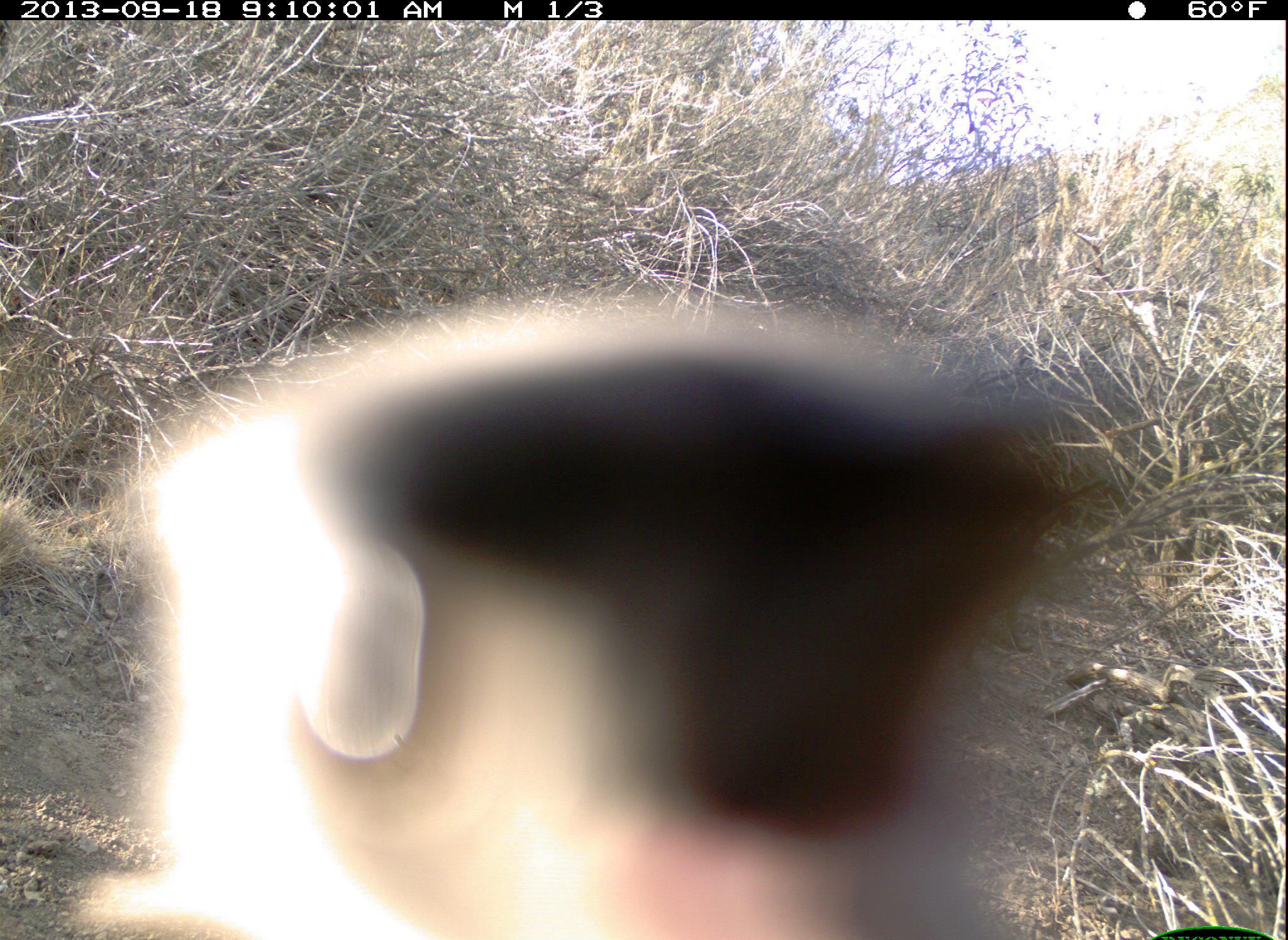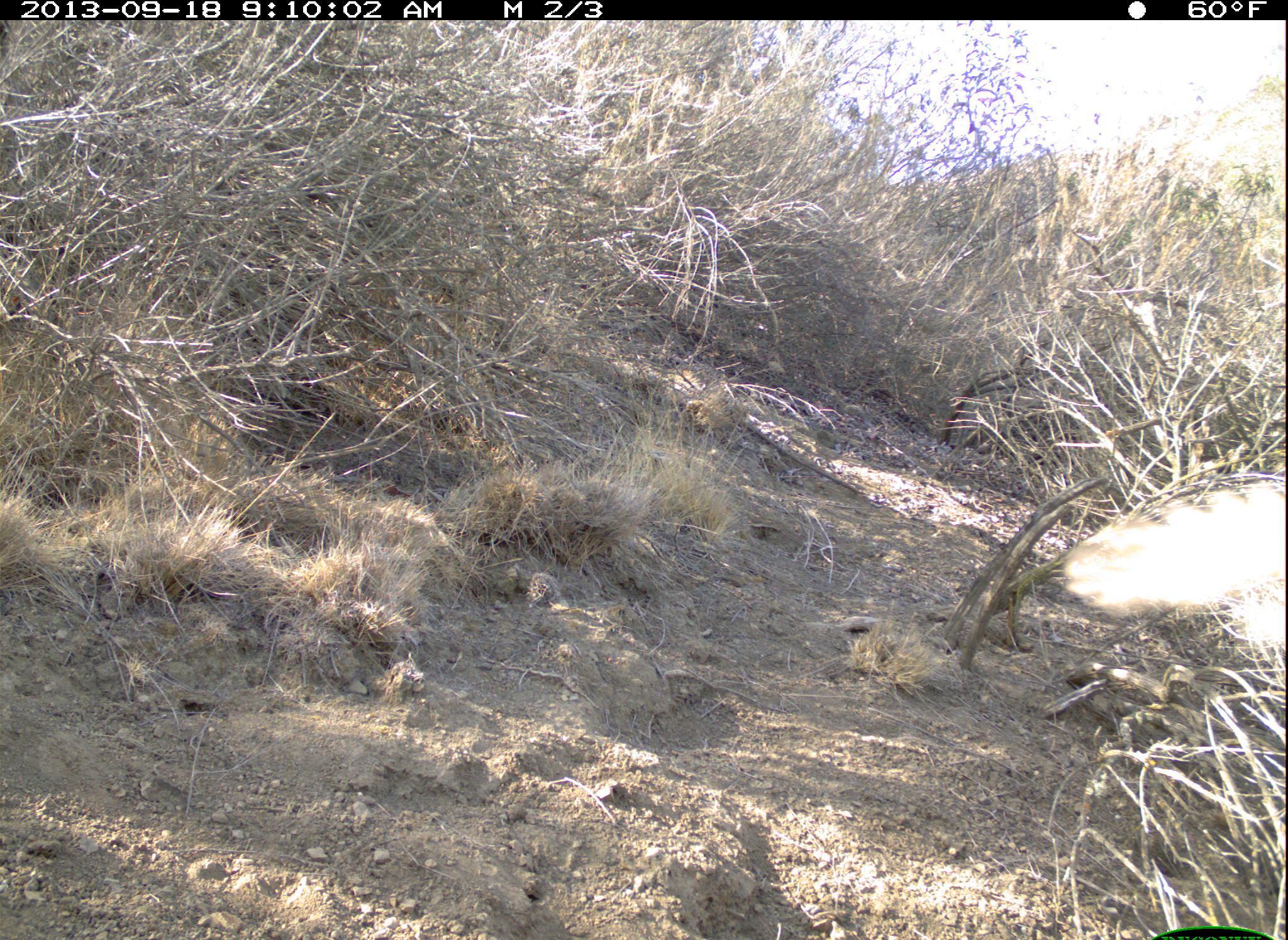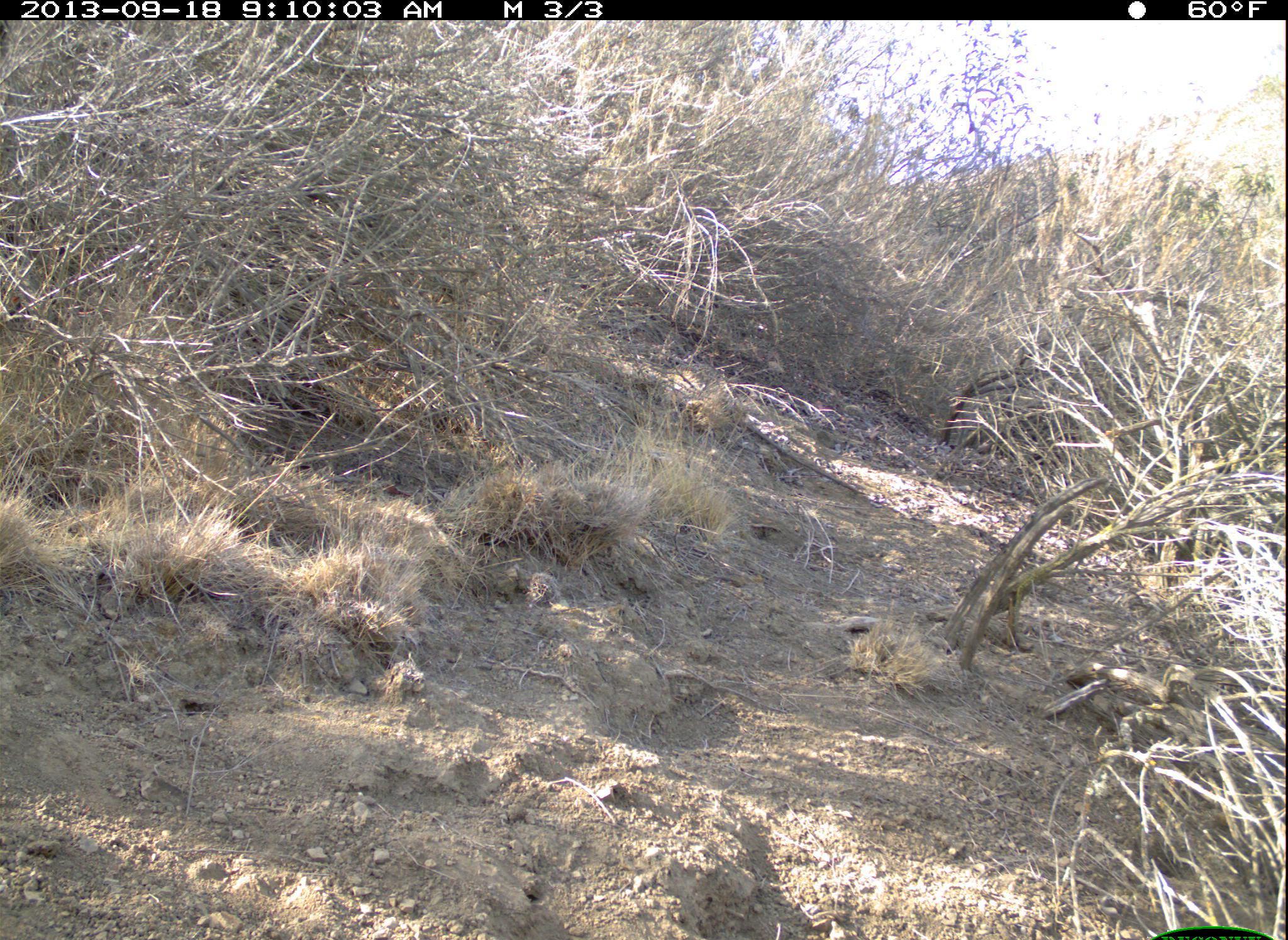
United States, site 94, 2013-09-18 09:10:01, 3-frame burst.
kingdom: Animalia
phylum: Chordata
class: Aves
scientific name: Aves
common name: bird